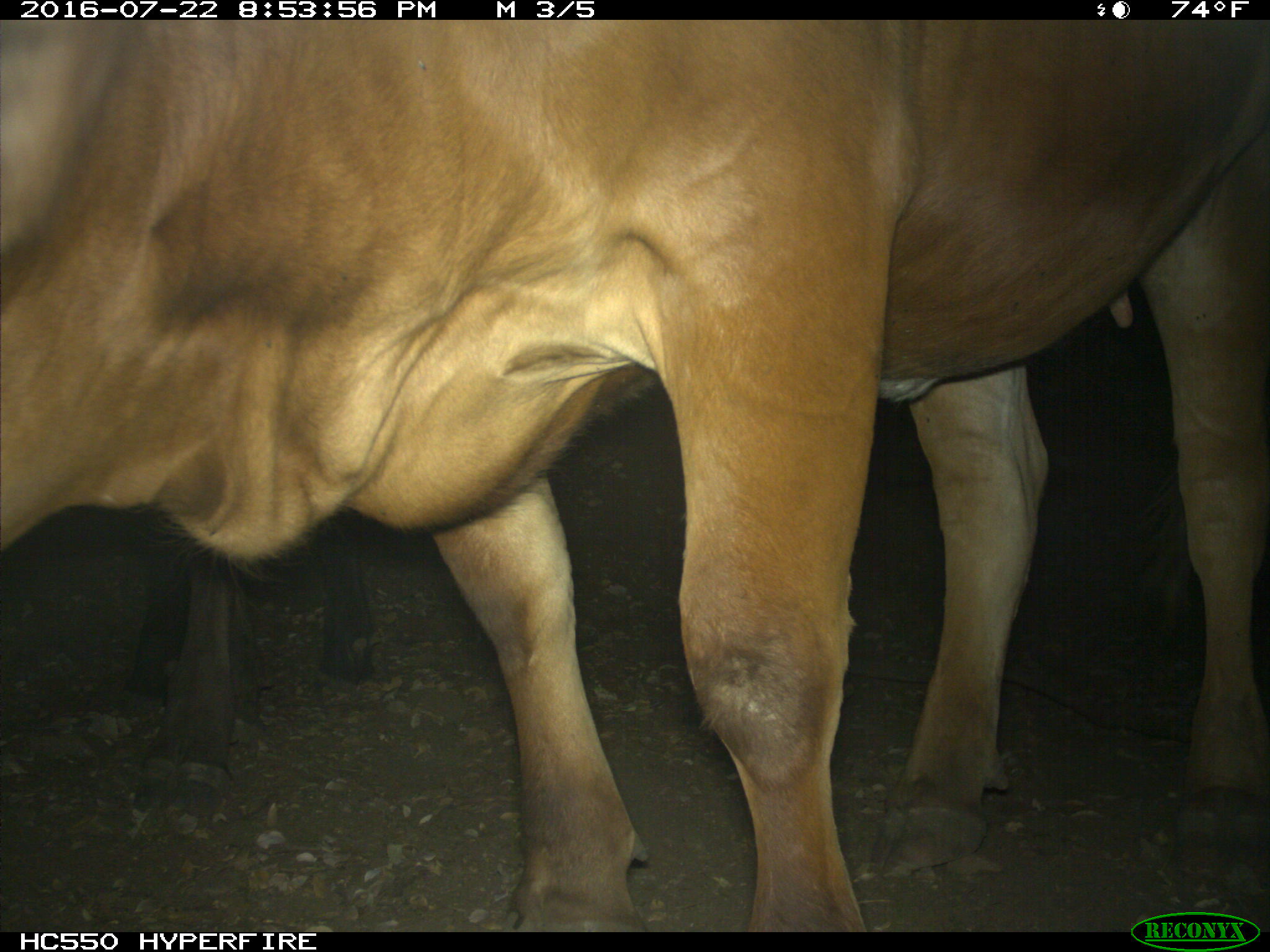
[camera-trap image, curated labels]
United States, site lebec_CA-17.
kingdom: Animalia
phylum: Chordata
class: Mammalia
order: Artiodactyla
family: Bovidae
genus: Bos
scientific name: Bos taurus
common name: domestic cow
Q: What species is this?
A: Bos taurus (domestic cow).